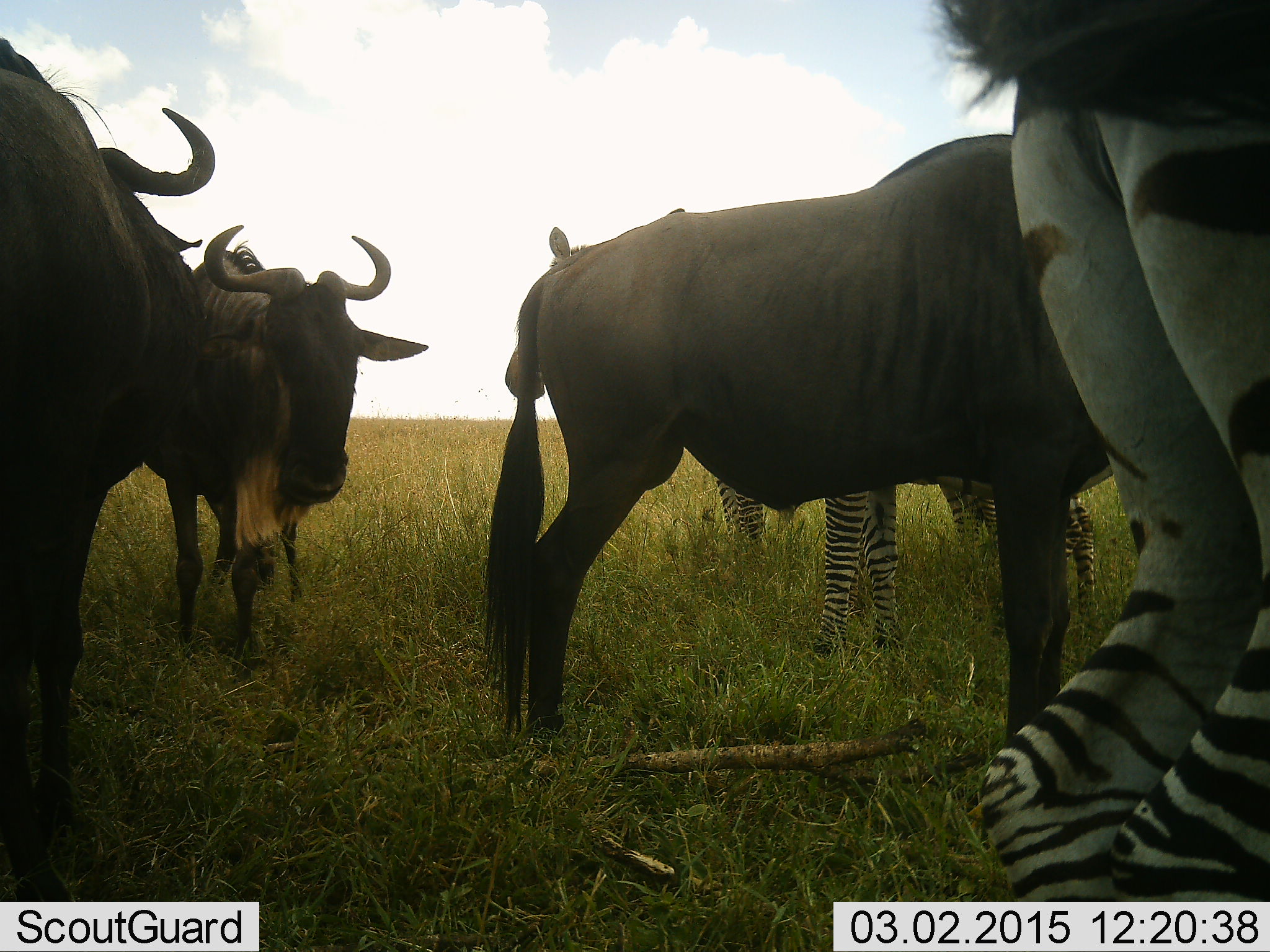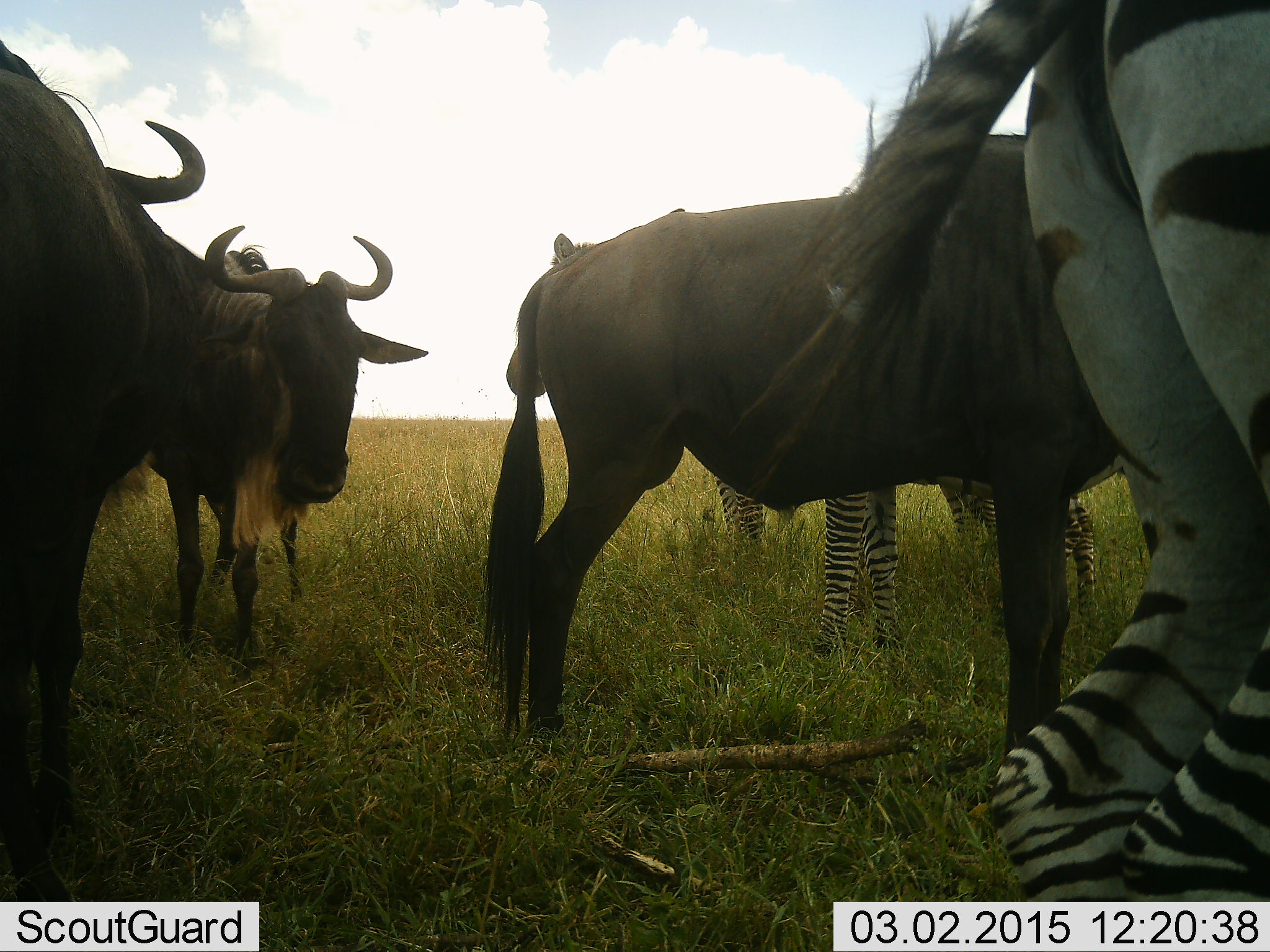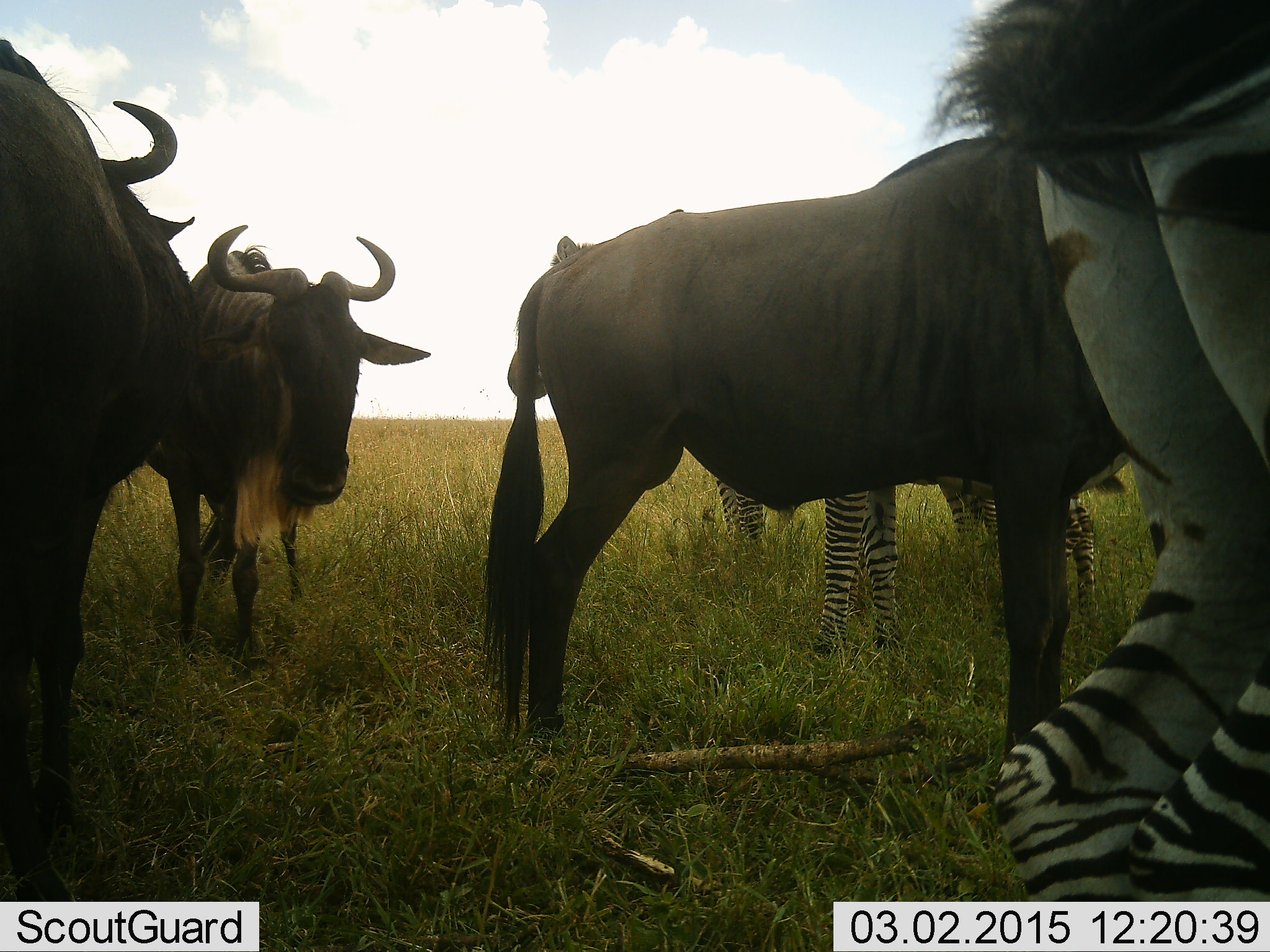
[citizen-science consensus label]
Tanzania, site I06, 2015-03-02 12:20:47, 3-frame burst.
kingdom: Animalia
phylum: Chordata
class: Mammalia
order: Artiodactyla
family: Bovidae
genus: Connochaetes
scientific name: Connochaetes taurinus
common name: blue wildebeest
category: wildebeest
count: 3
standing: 100%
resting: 0%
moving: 0%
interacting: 0%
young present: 10%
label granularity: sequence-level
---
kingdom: Animalia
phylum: Chordata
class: Mammalia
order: Perissodactyla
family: Equidae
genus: Equus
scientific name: Equus quagga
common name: plains zebra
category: zebra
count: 3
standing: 100%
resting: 0%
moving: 10%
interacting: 0%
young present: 20%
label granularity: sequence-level